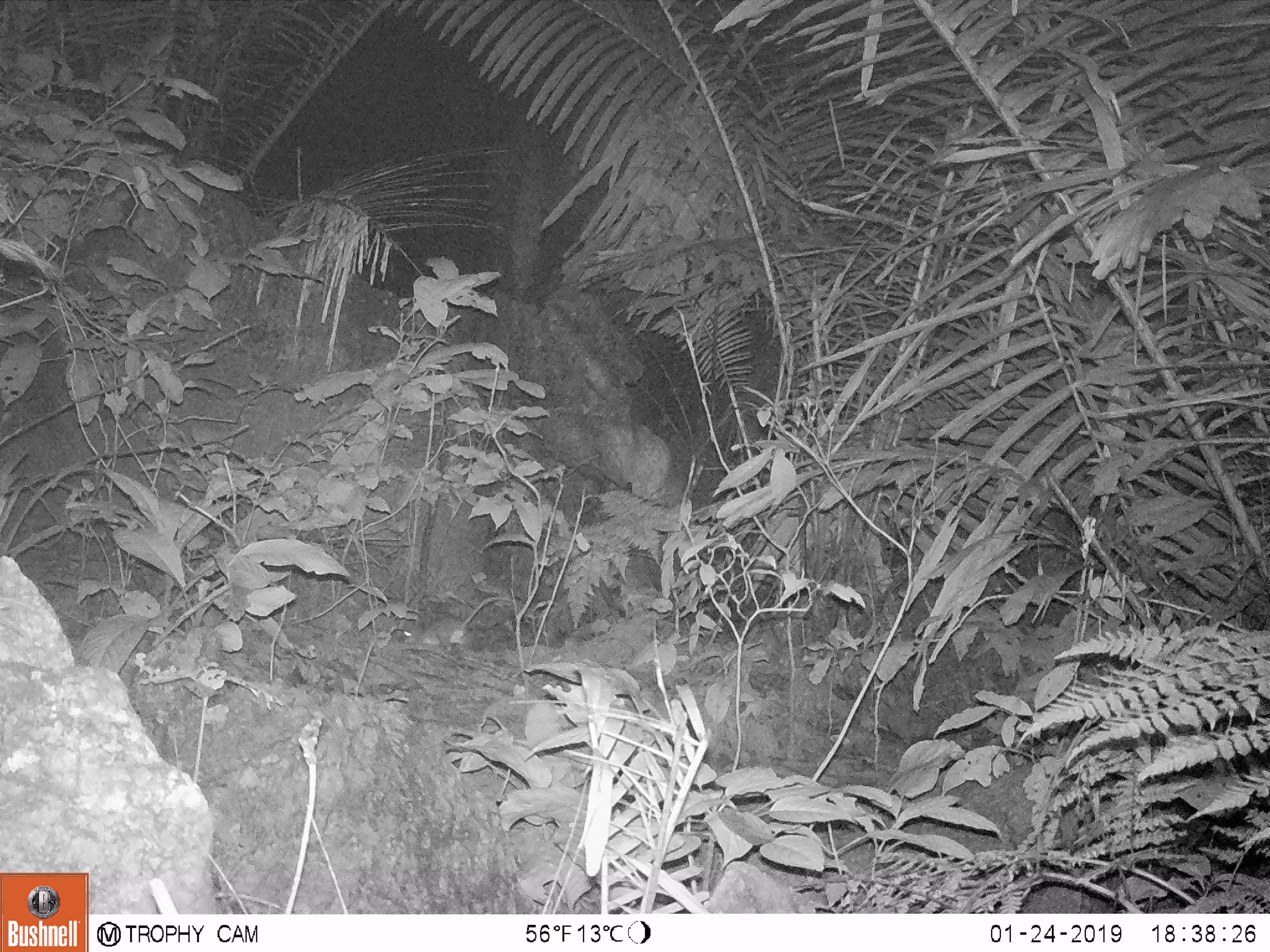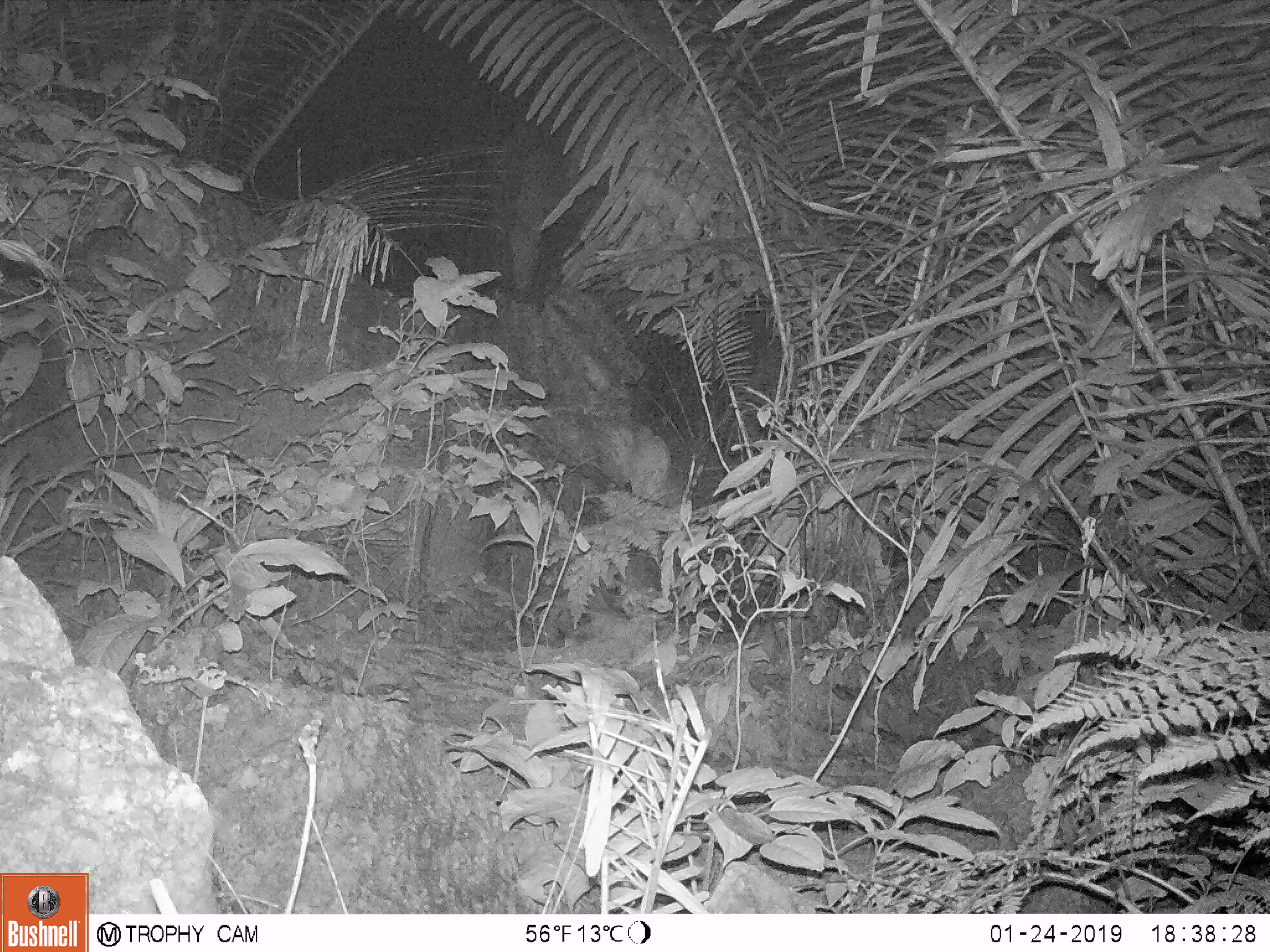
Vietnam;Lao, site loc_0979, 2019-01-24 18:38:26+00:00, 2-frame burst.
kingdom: Animalia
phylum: Chordata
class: Mammalia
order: Rodentia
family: Muridae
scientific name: Muridae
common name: old-world mice and rats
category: unidentified murid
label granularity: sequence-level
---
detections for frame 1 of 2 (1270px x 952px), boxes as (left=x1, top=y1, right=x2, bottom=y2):
unidentified murid: (left=403, top=597, right=513, bottom=651)